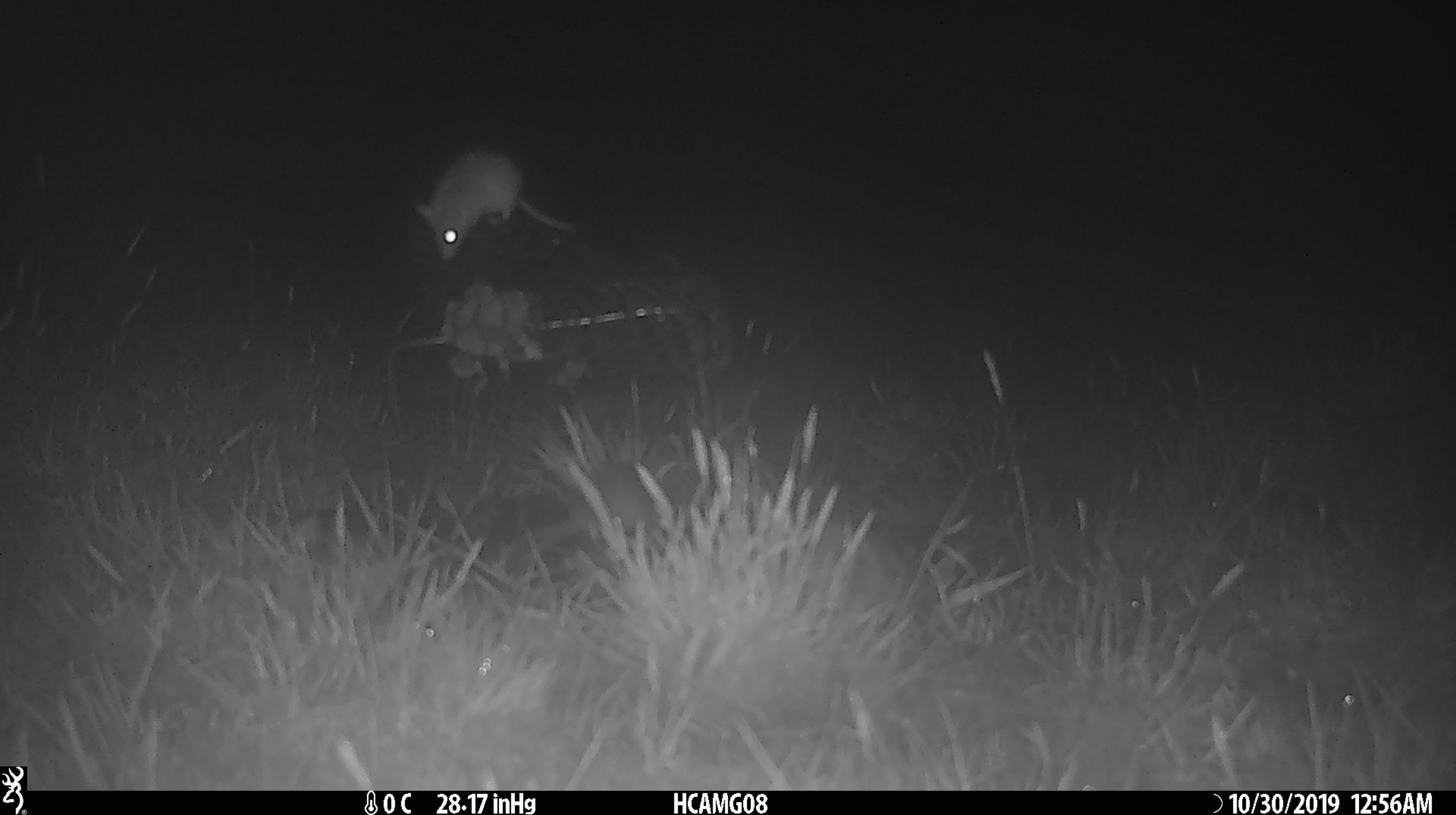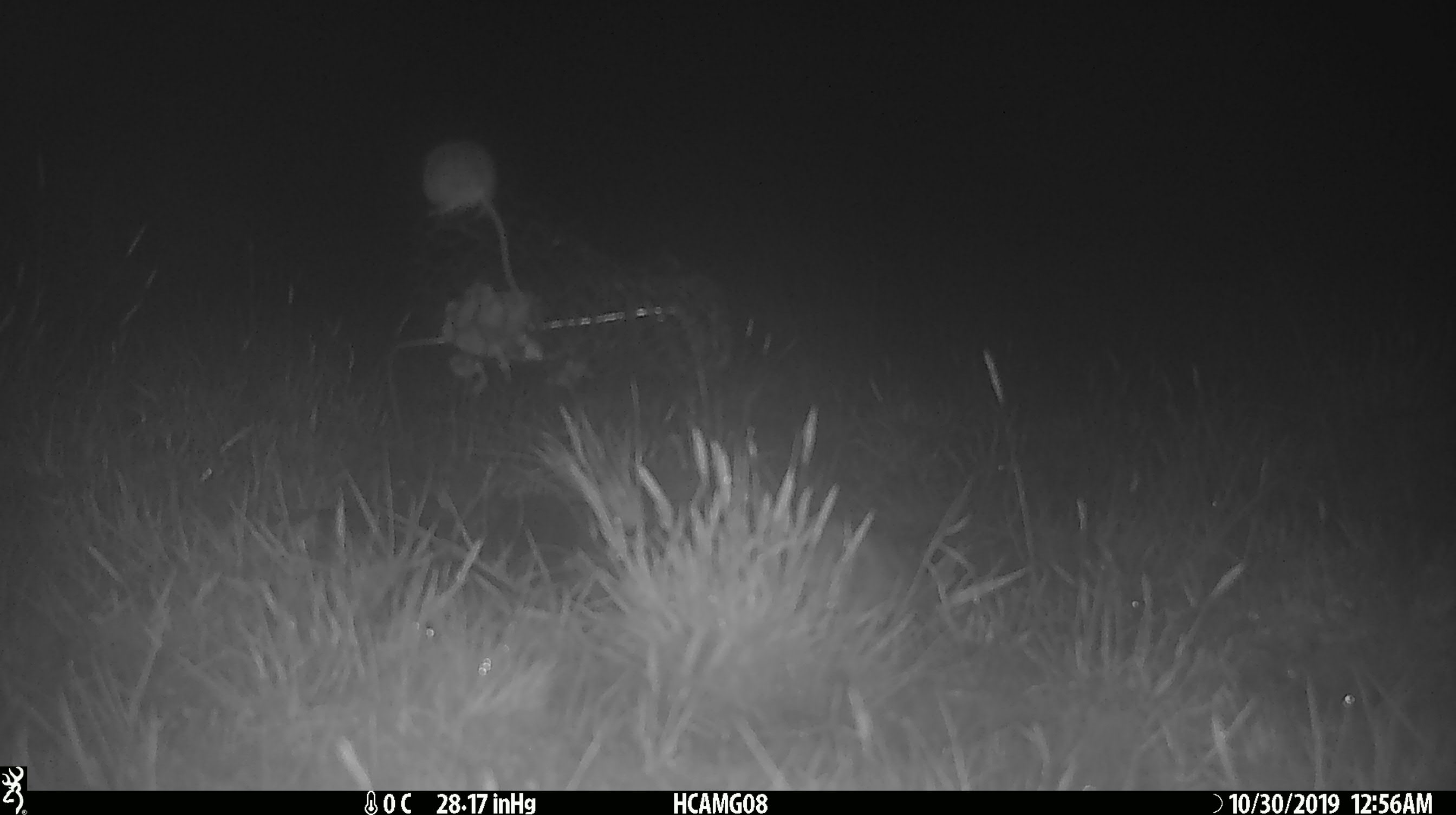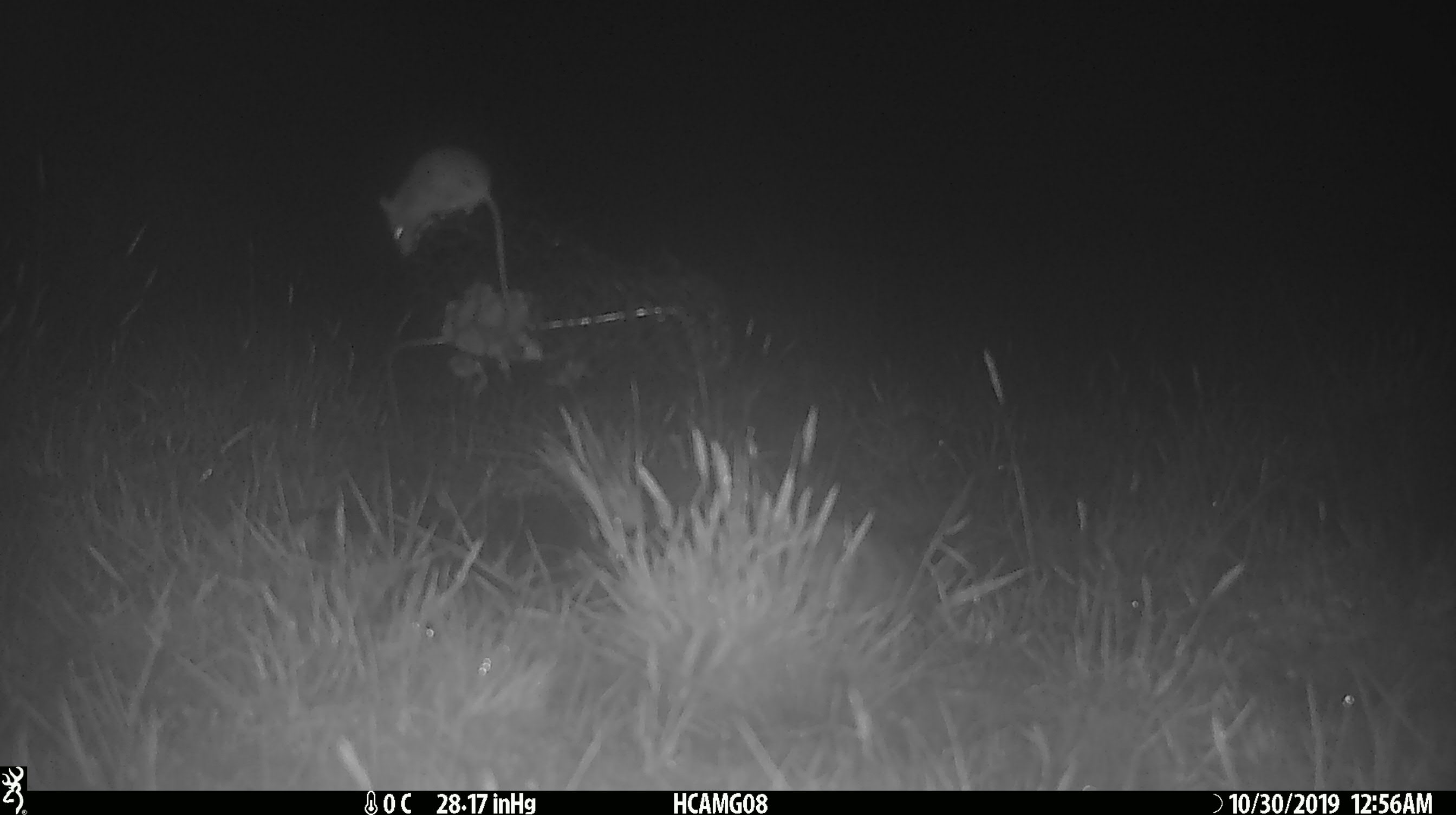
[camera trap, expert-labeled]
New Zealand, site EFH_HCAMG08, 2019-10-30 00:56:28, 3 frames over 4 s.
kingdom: Animalia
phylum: Chordata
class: Mammalia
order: Rodentia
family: Muridae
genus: Mus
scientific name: Mus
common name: mouse